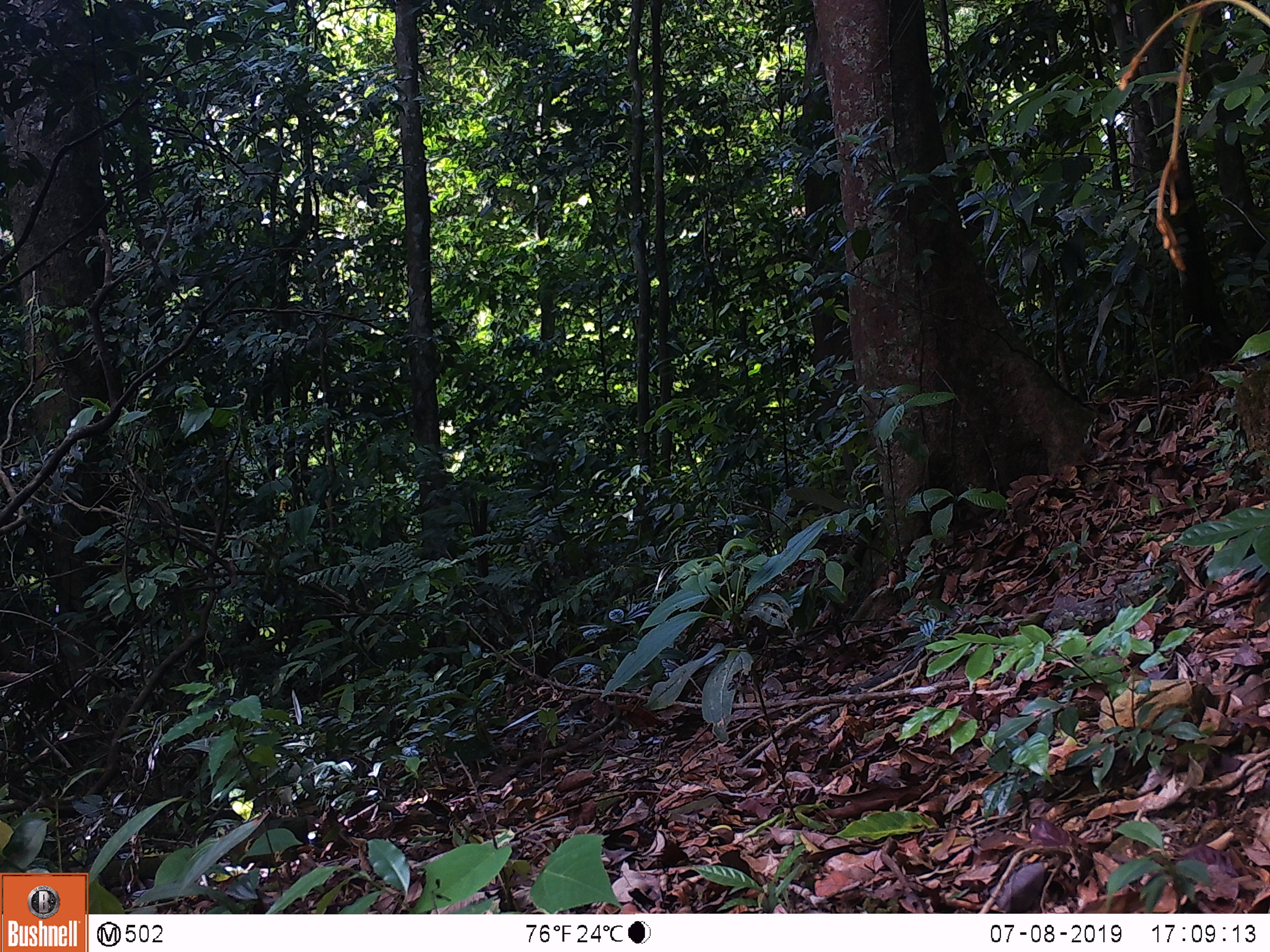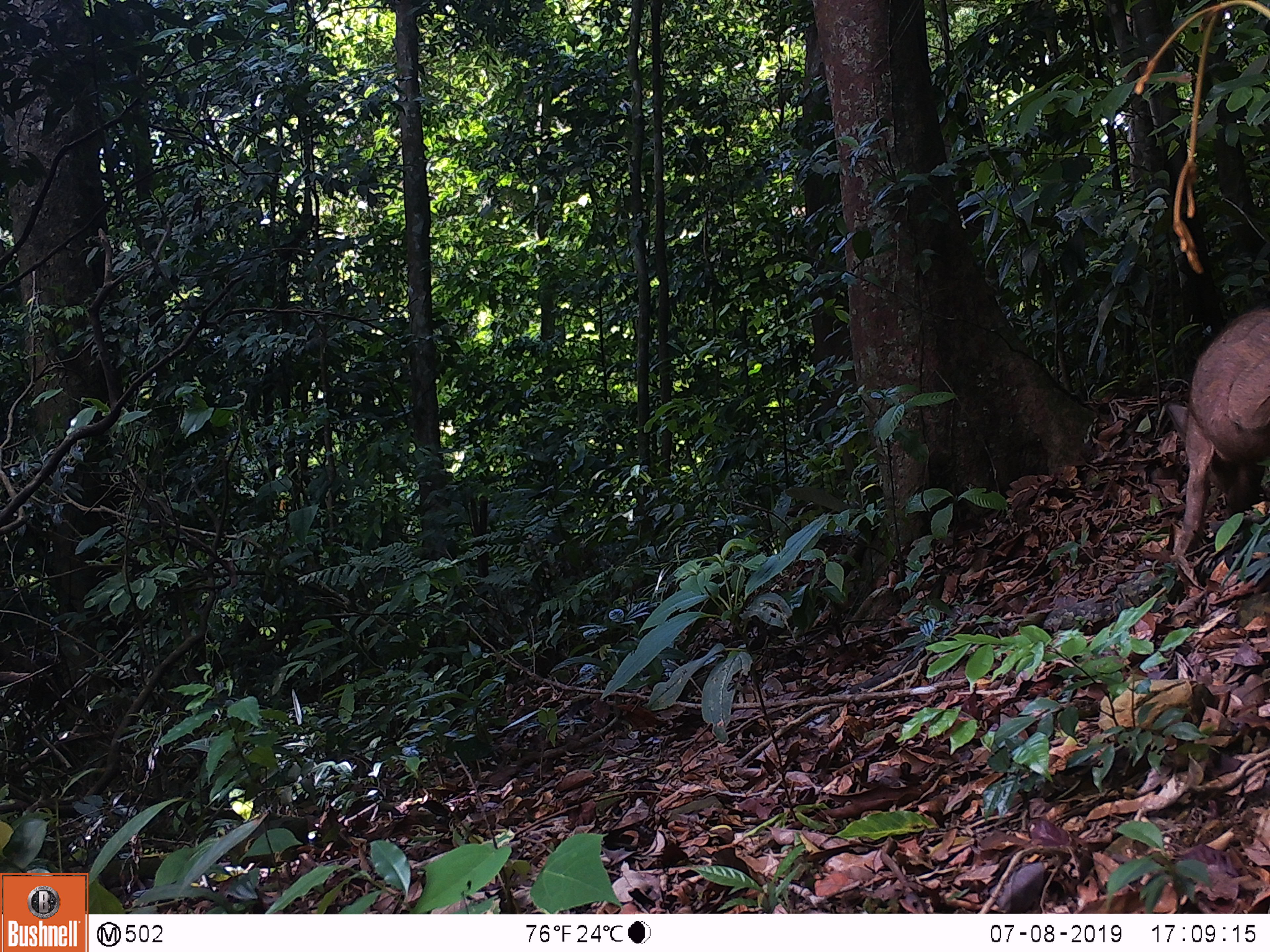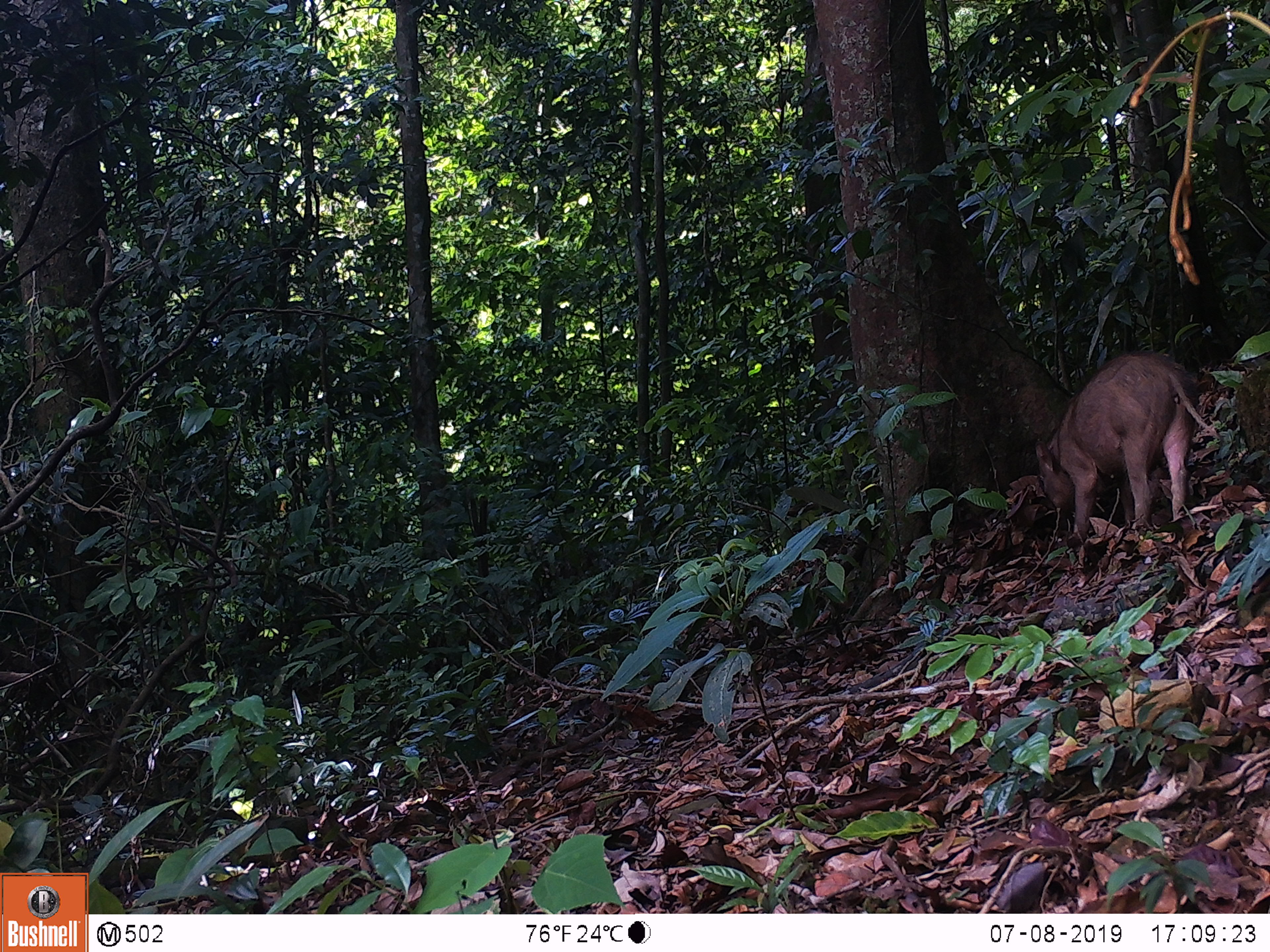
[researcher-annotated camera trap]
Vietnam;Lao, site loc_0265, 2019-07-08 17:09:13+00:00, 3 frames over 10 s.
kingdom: Animalia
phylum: Chordata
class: Mammalia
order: Artiodactyla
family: Suidae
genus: Sus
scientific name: Sus scrofa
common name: eurasian wild pig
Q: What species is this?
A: Eurasian wild pig (Sus scrofa).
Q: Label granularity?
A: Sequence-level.